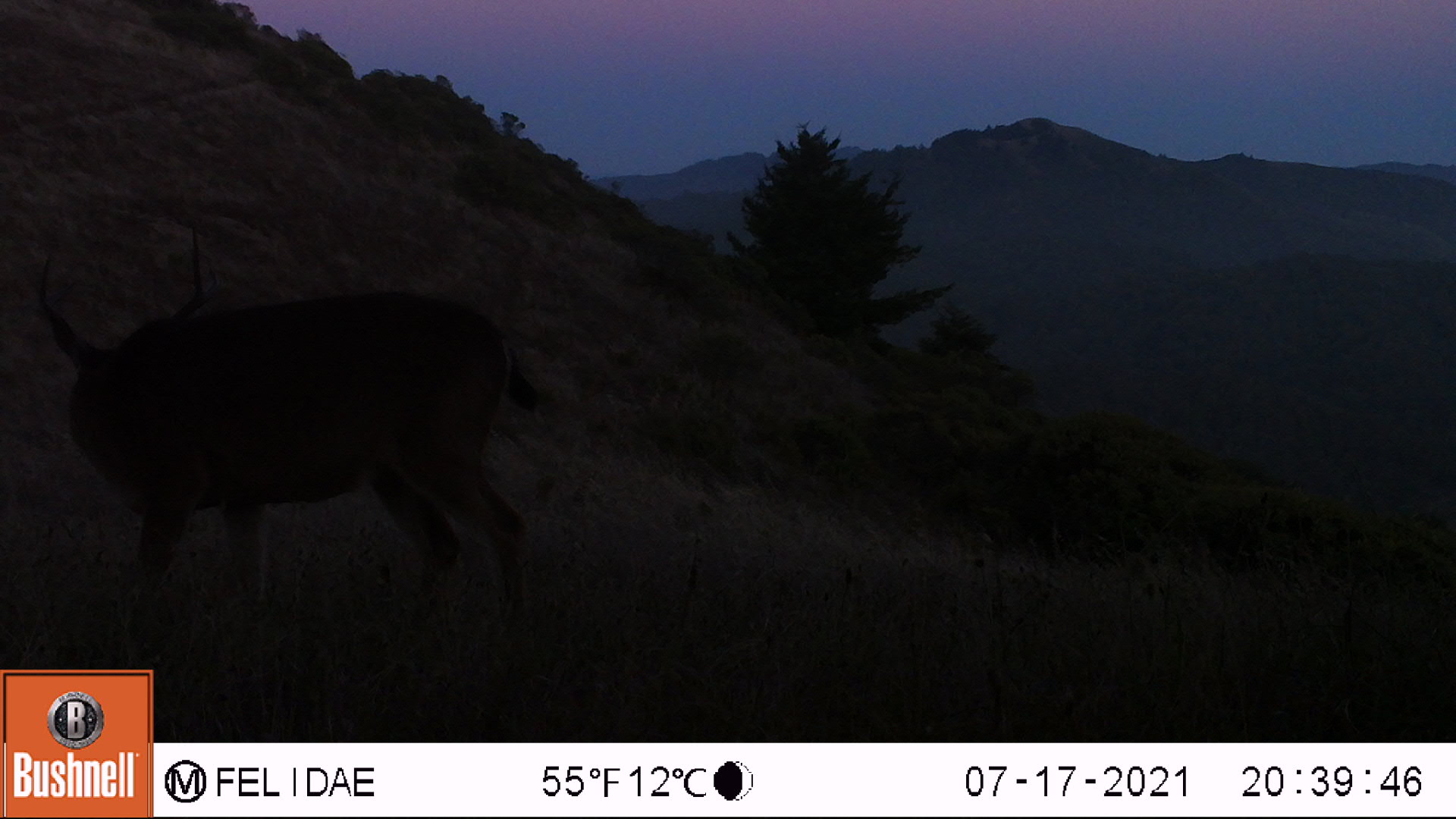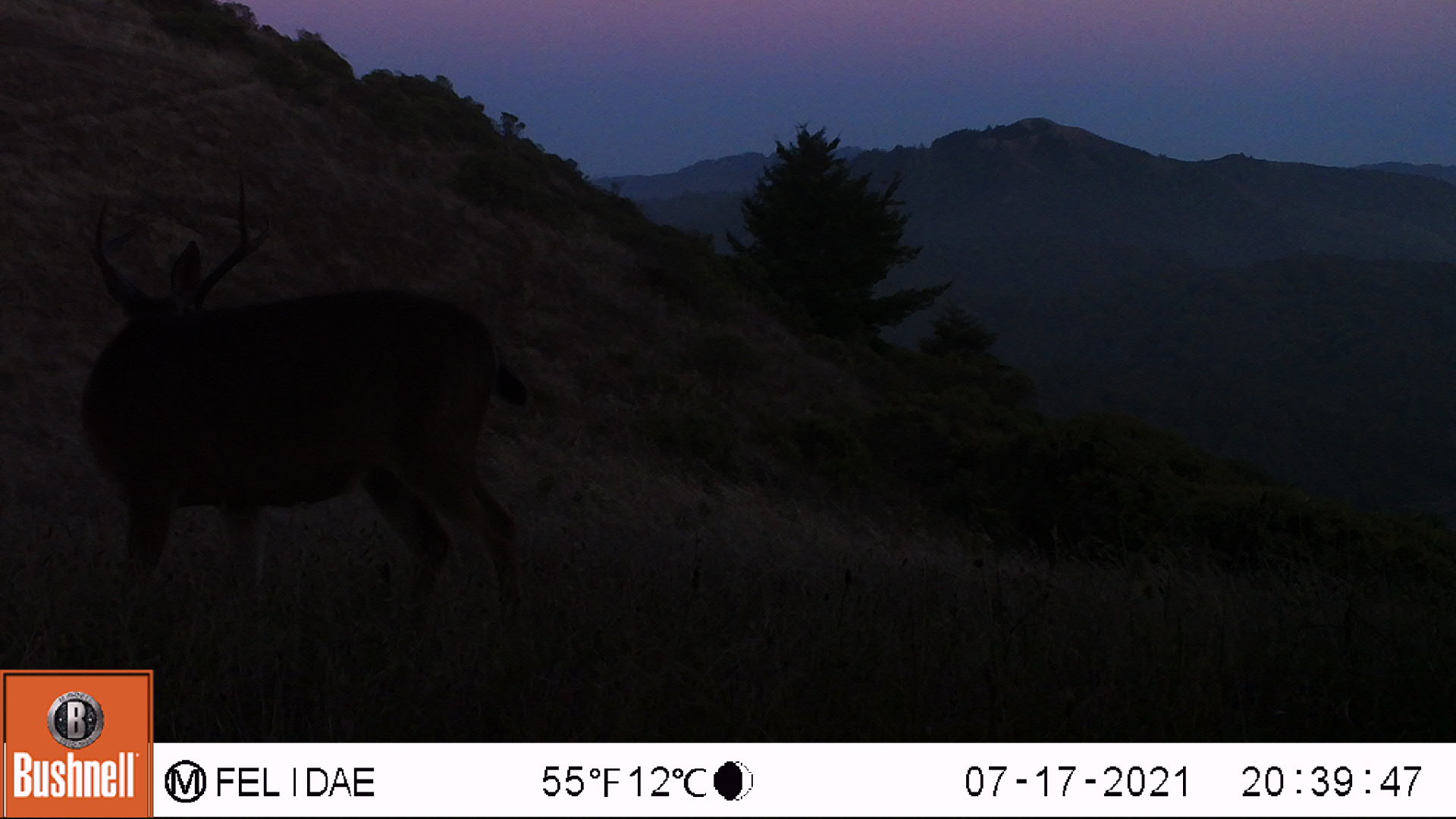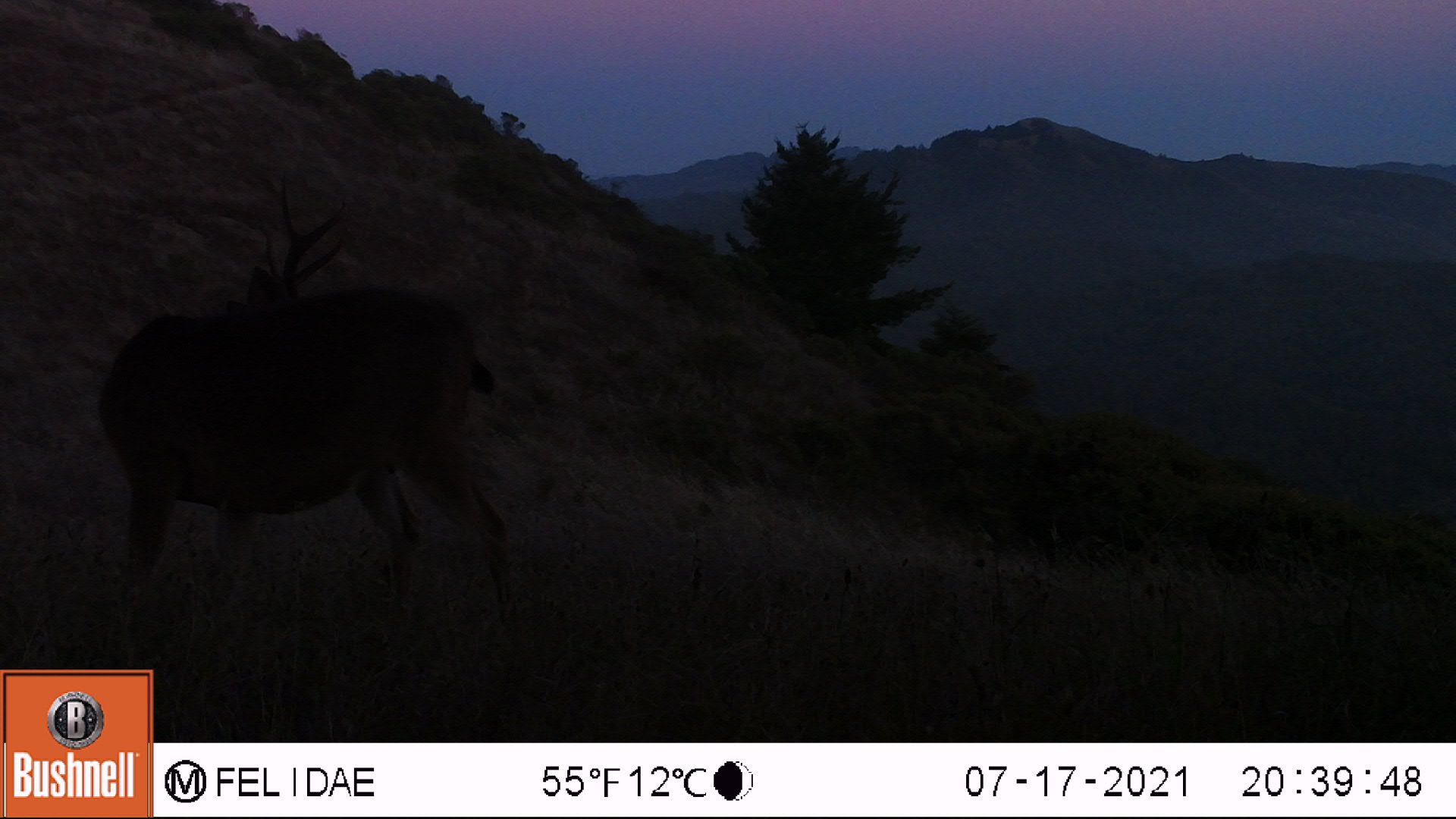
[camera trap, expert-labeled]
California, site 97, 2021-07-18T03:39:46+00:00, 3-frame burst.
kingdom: Animalia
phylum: Chordata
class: Mammalia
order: Artiodactyla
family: Cervidae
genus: Odocoileus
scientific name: Odocoileus hemionus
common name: mule deer